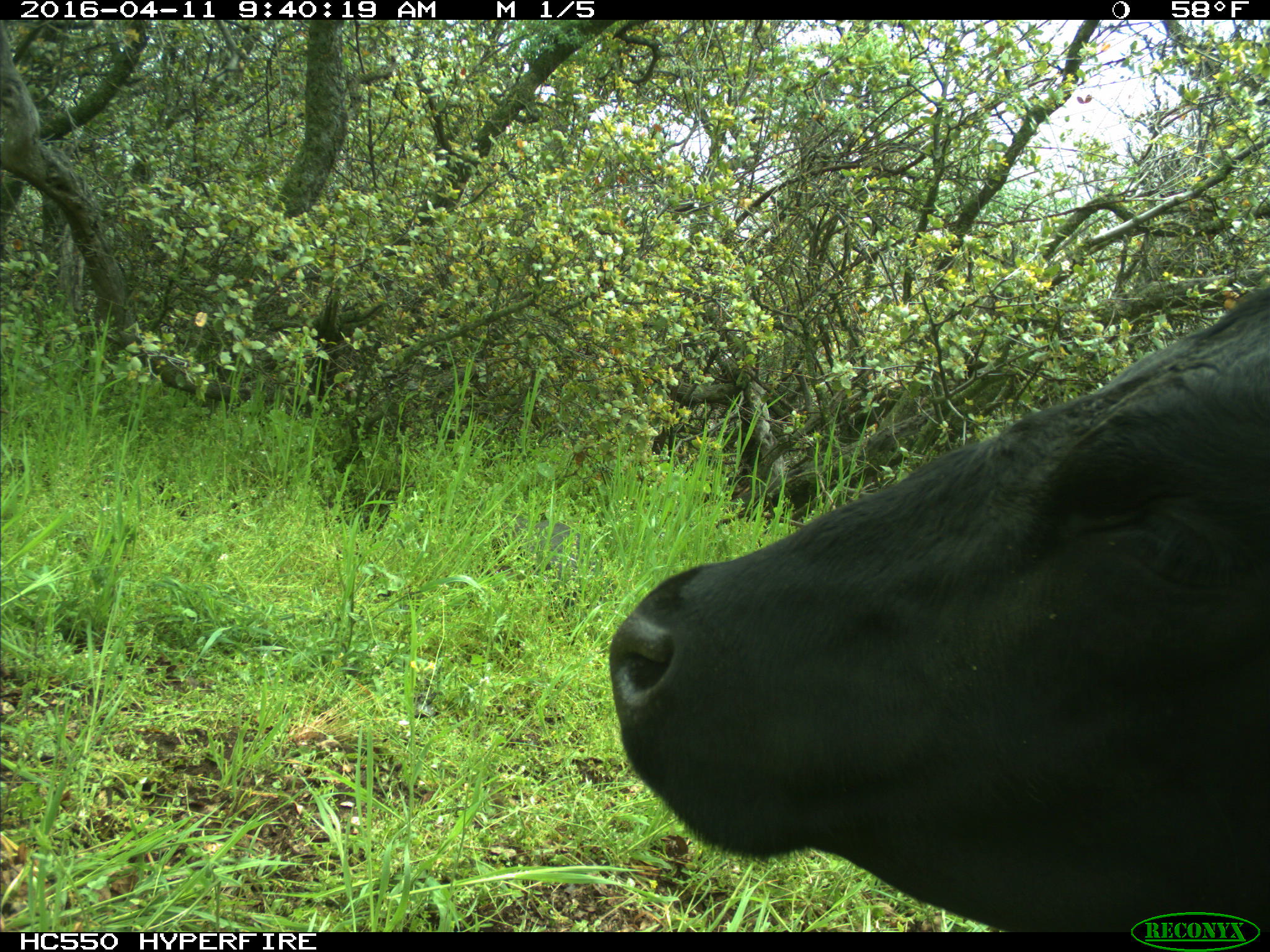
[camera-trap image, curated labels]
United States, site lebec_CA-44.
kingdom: Animalia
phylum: Chordata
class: Mammalia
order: Artiodactyla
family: Bovidae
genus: Bos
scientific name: Bos taurus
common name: domestic cow